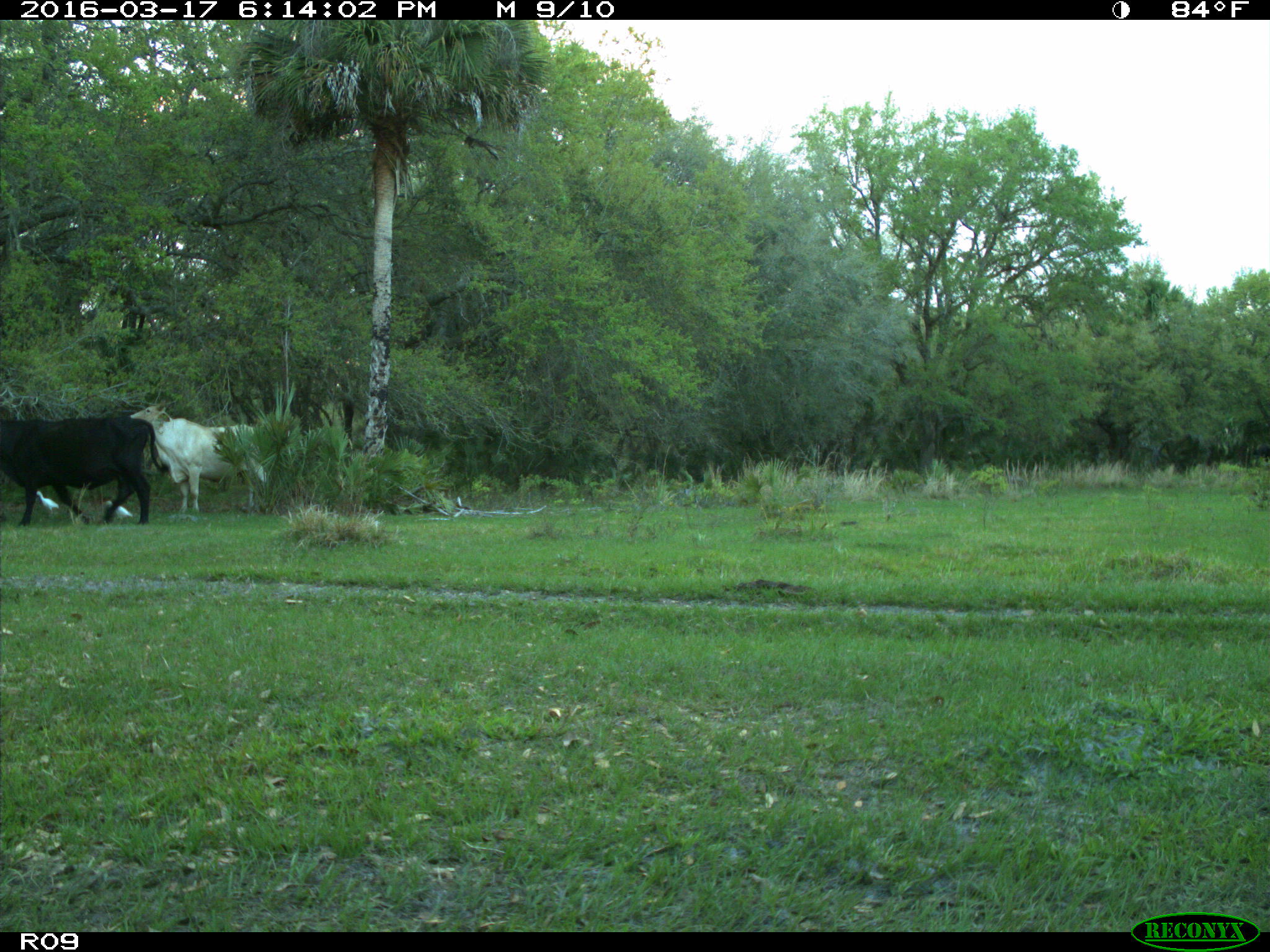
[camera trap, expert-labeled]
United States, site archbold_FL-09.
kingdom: Animalia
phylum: Chordata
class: Mammalia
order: Artiodactyla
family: Bovidae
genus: Bos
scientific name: Bos taurus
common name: domestic cow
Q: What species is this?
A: Bos taurus (domestic cow).